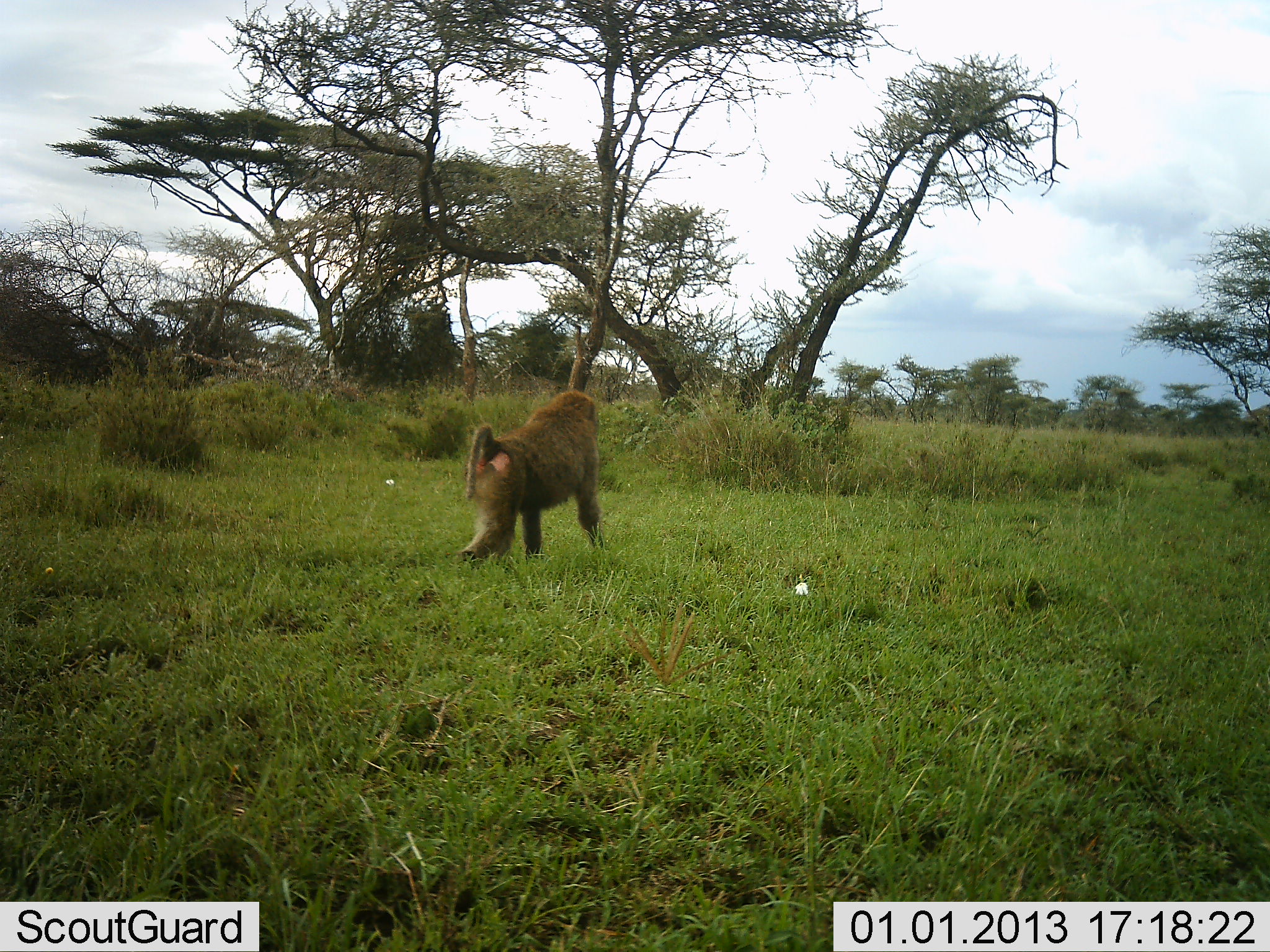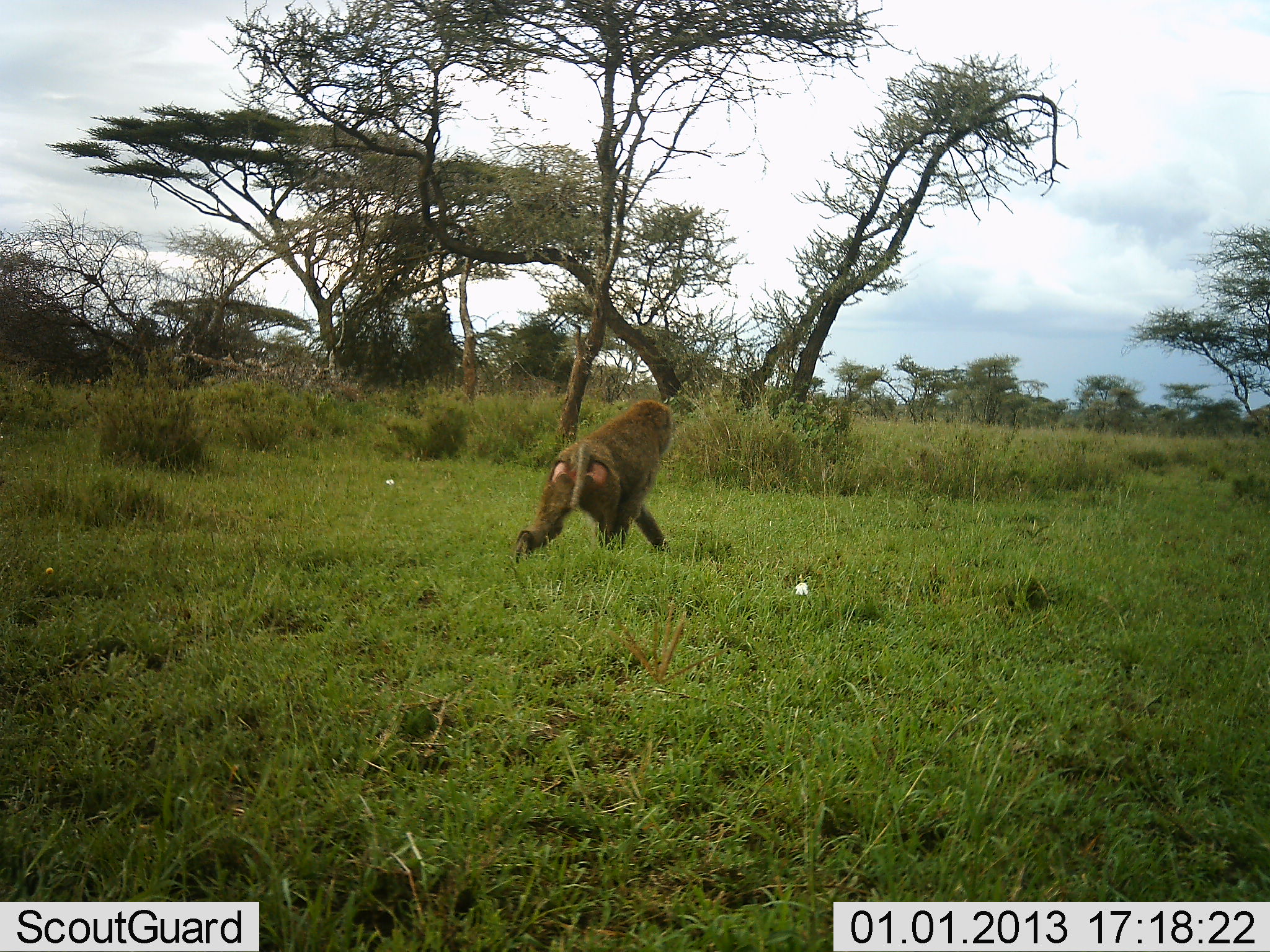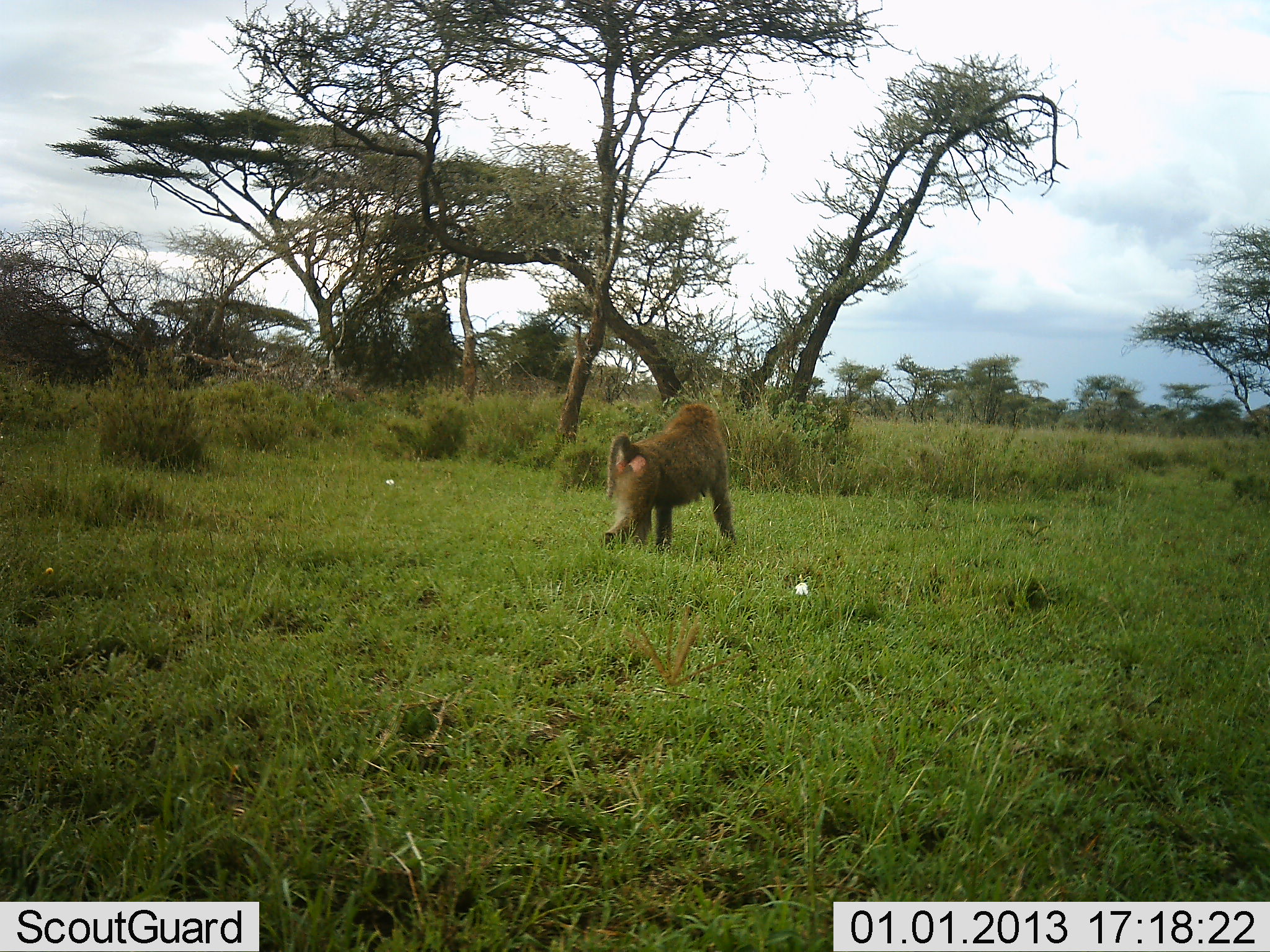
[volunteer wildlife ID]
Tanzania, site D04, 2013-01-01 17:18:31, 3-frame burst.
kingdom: Animalia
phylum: Chordata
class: Mammalia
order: Primates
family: Cercopithecidae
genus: Papio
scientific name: Papio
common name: baboon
Baboon (Papio), count 1. Behavior (volunteer vote fractions): standing 2%, resting 0%, moving 98%, interacting 0%. Young present (vote fraction): 0%. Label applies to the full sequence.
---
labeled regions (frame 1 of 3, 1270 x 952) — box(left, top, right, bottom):
animal: box(456, 391, 603, 568)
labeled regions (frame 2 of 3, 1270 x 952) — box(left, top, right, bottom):
animal: box(509, 399, 672, 564)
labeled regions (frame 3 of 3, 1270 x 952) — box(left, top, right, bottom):
animal: box(600, 403, 737, 557)